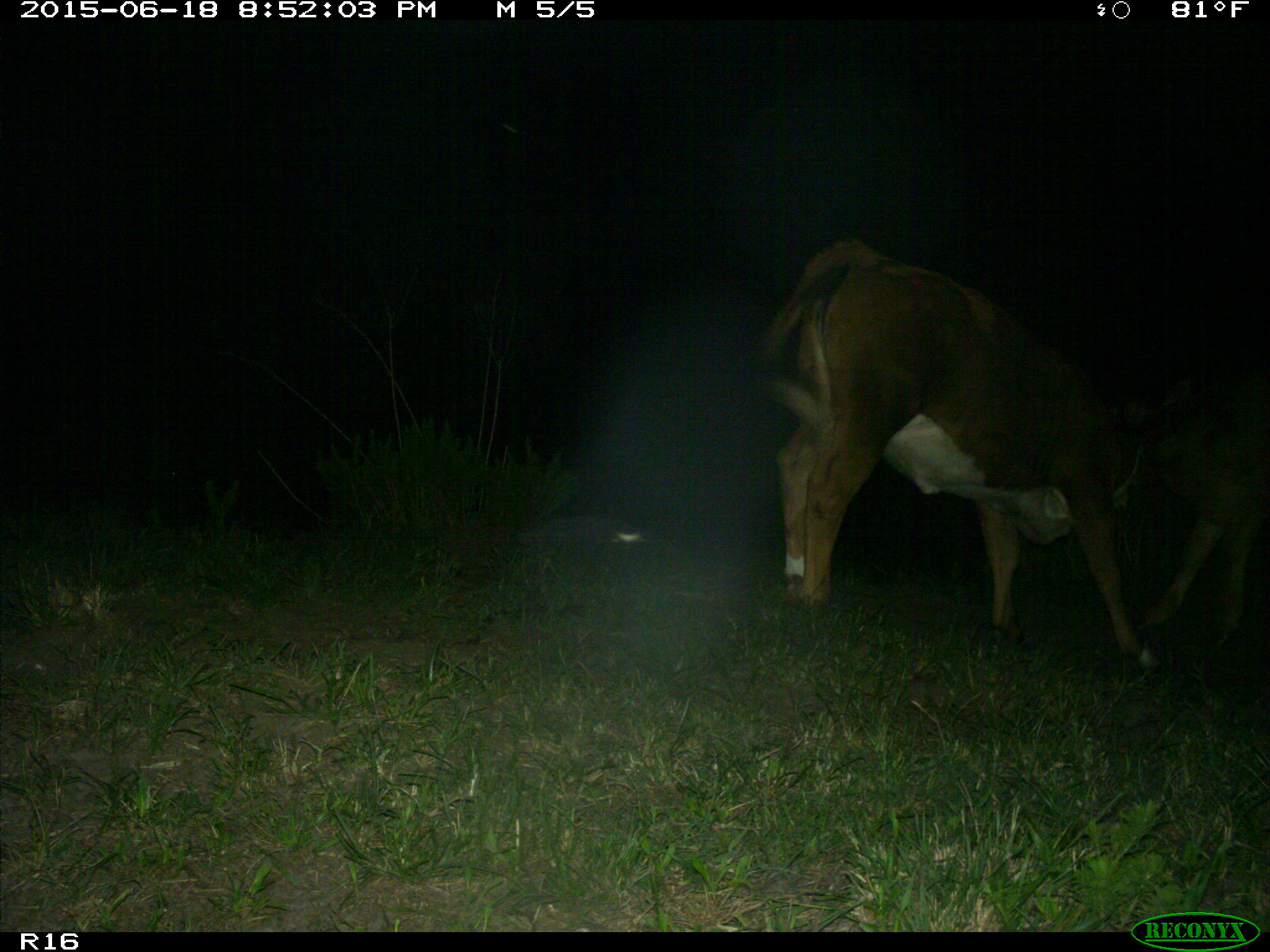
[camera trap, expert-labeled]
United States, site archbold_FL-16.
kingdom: Animalia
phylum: Chordata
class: Mammalia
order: Artiodactyla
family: Bovidae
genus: Bos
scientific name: Bos taurus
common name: domestic cow